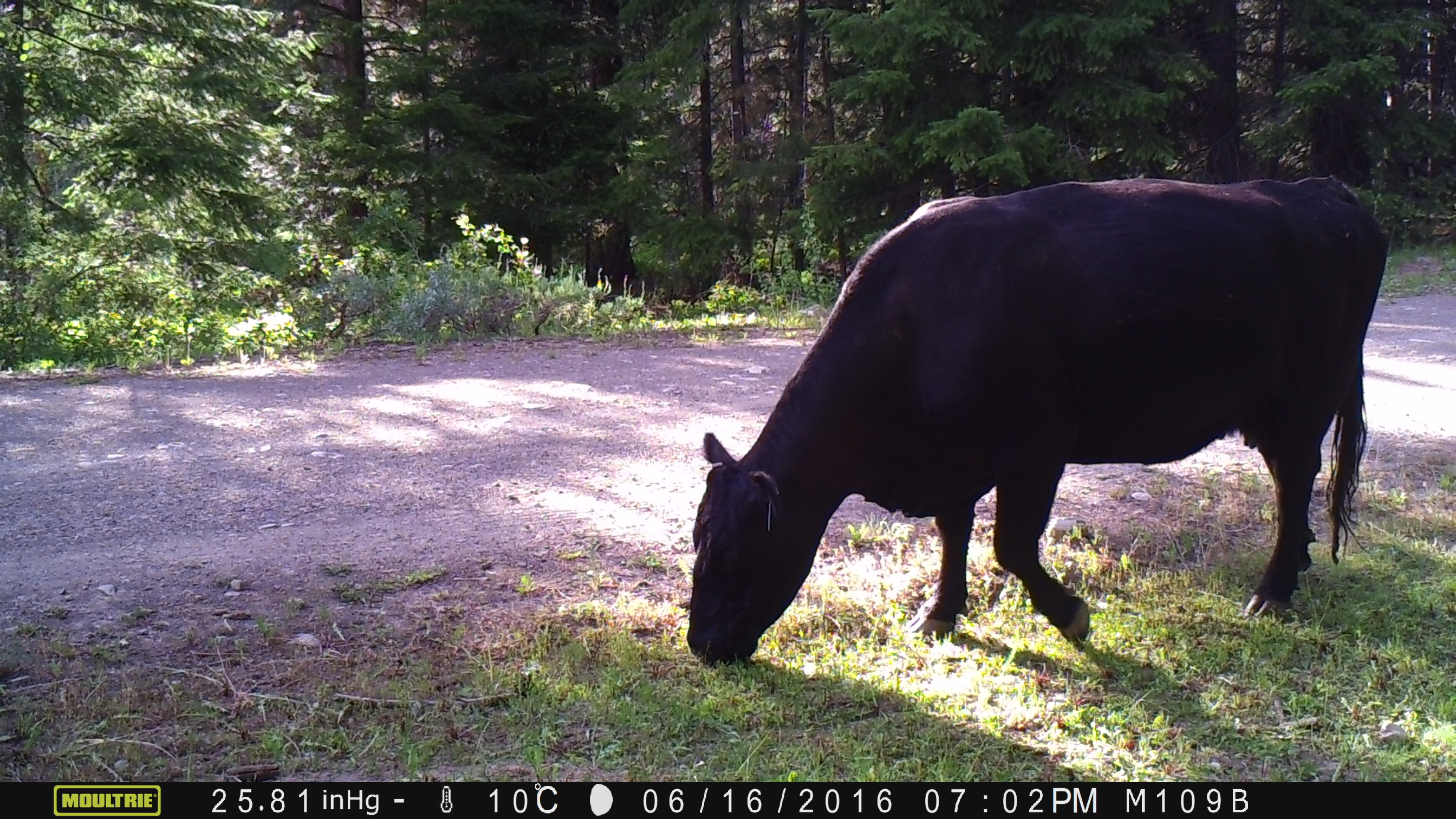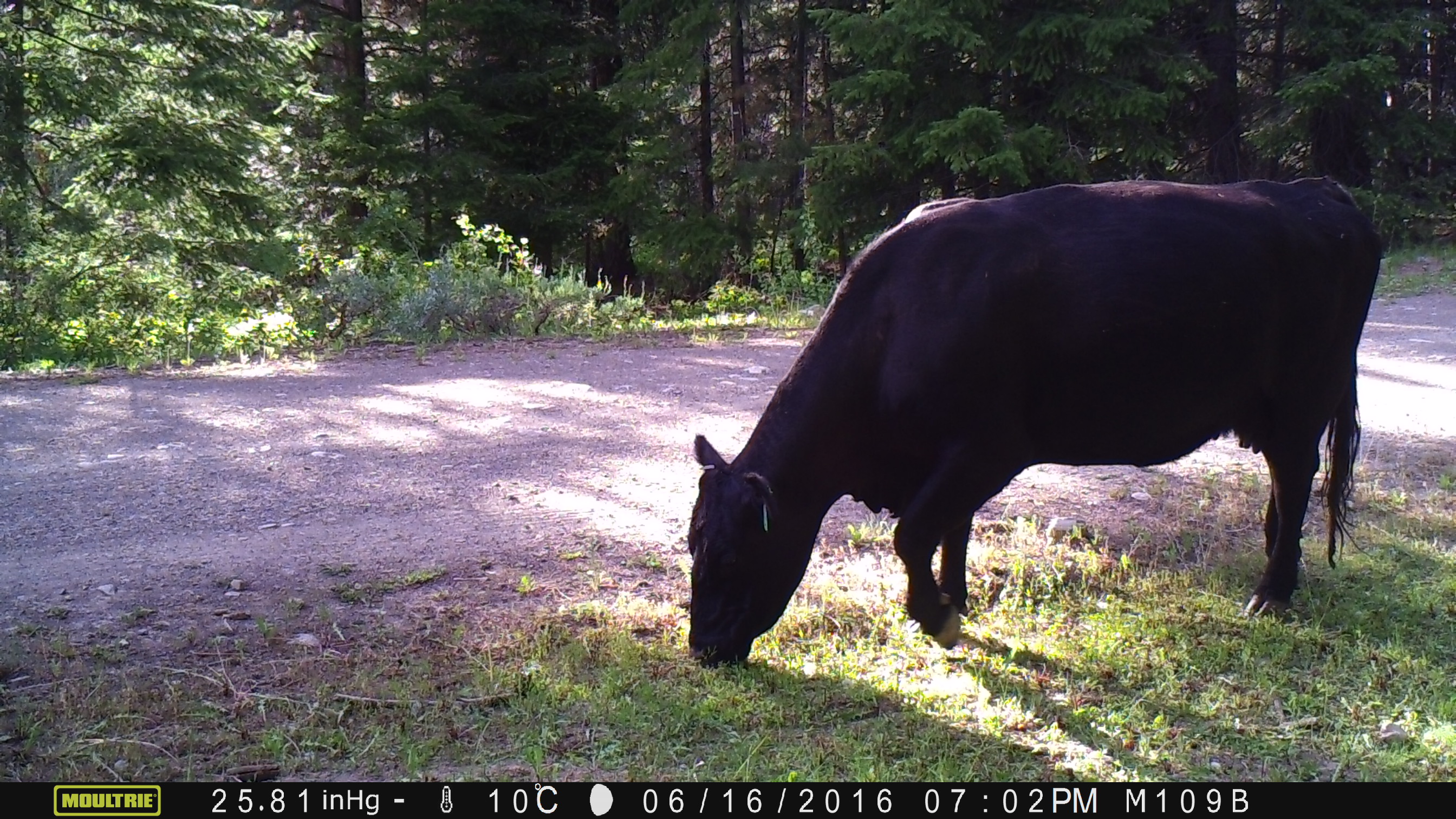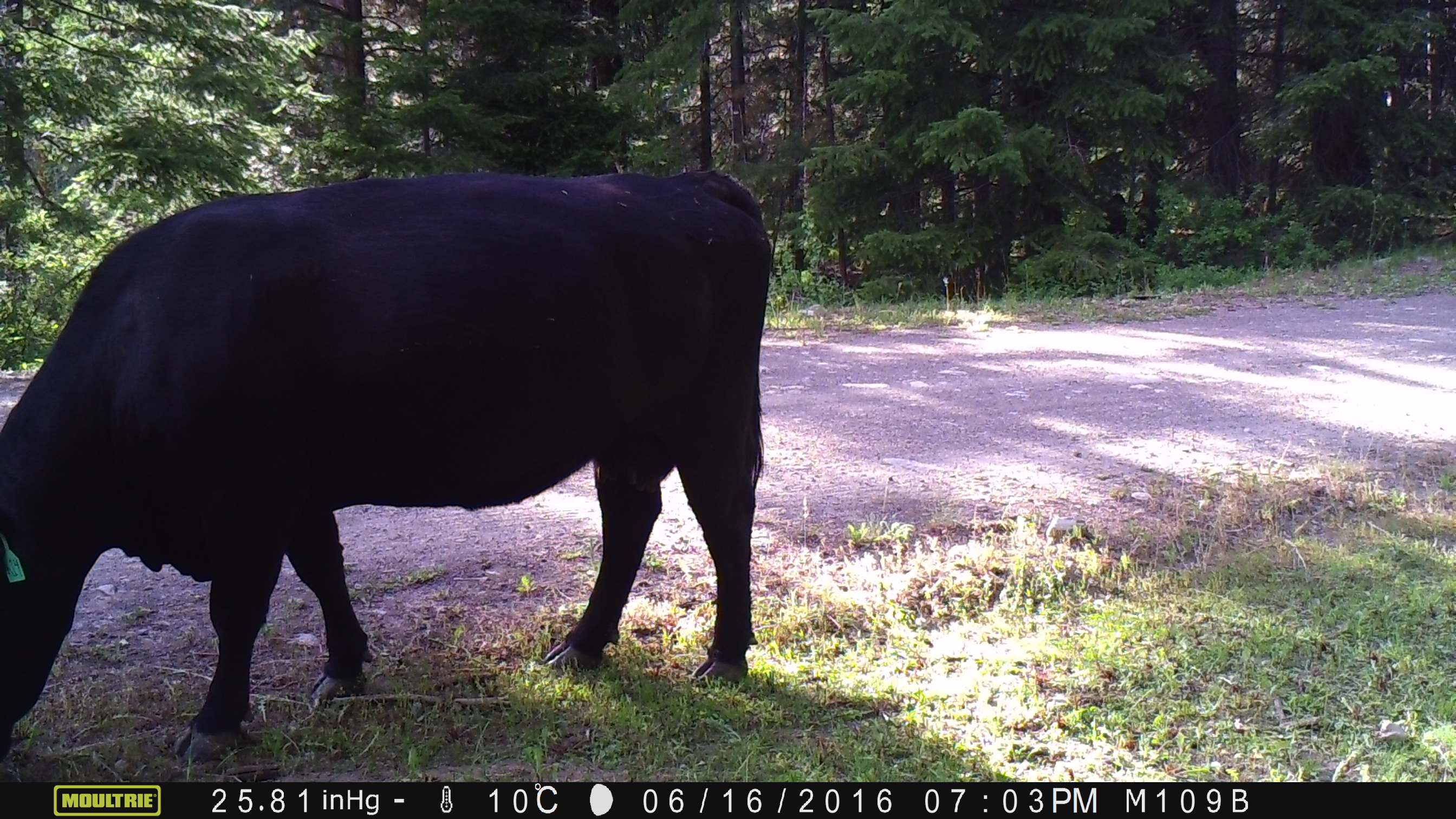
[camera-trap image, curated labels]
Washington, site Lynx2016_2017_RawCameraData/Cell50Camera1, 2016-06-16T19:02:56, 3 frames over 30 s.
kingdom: Animalia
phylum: Chordata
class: Mammalia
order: Artiodactyla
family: Bovidae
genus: Bos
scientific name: Bos taurus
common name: domestic cattle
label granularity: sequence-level